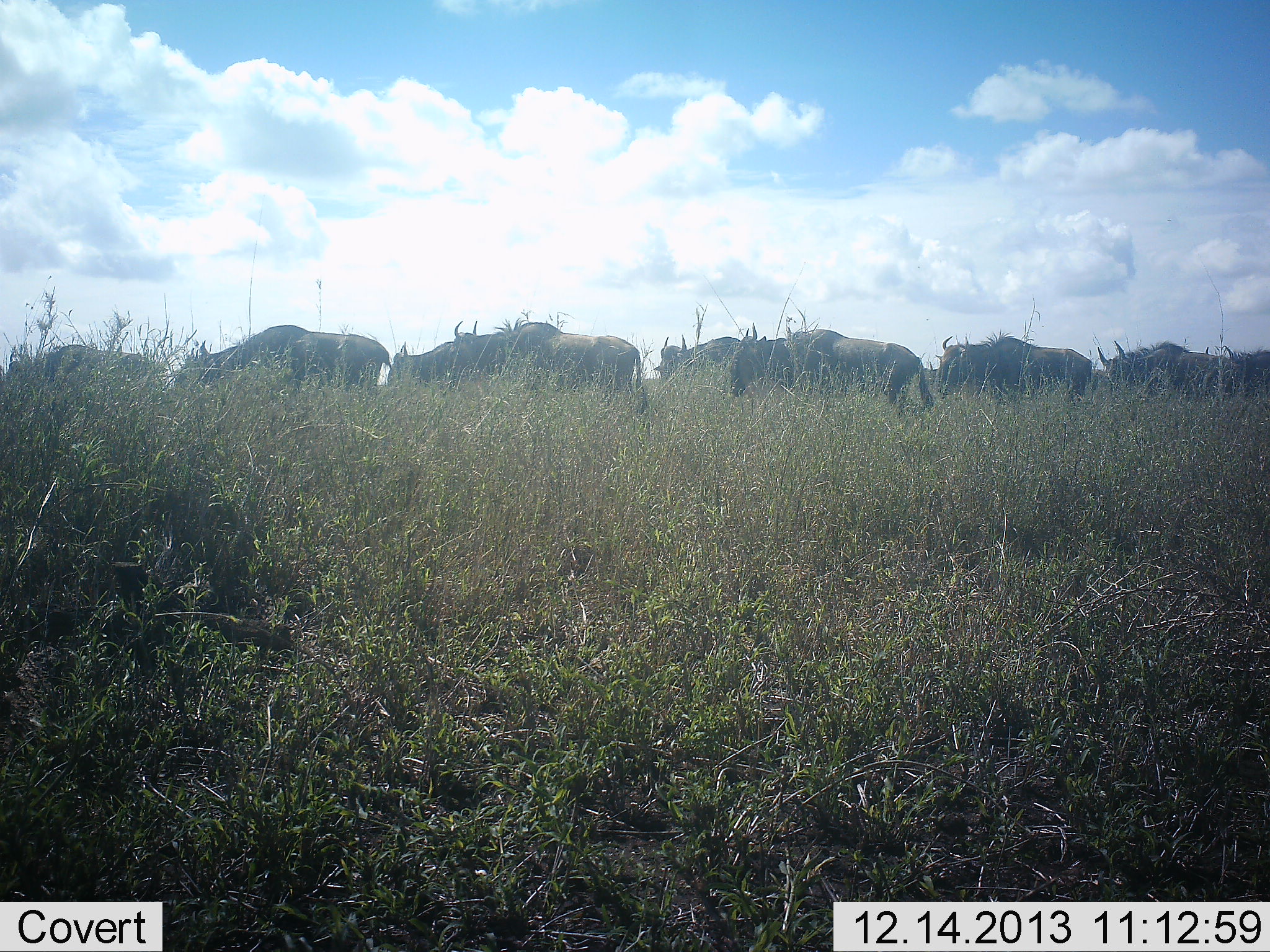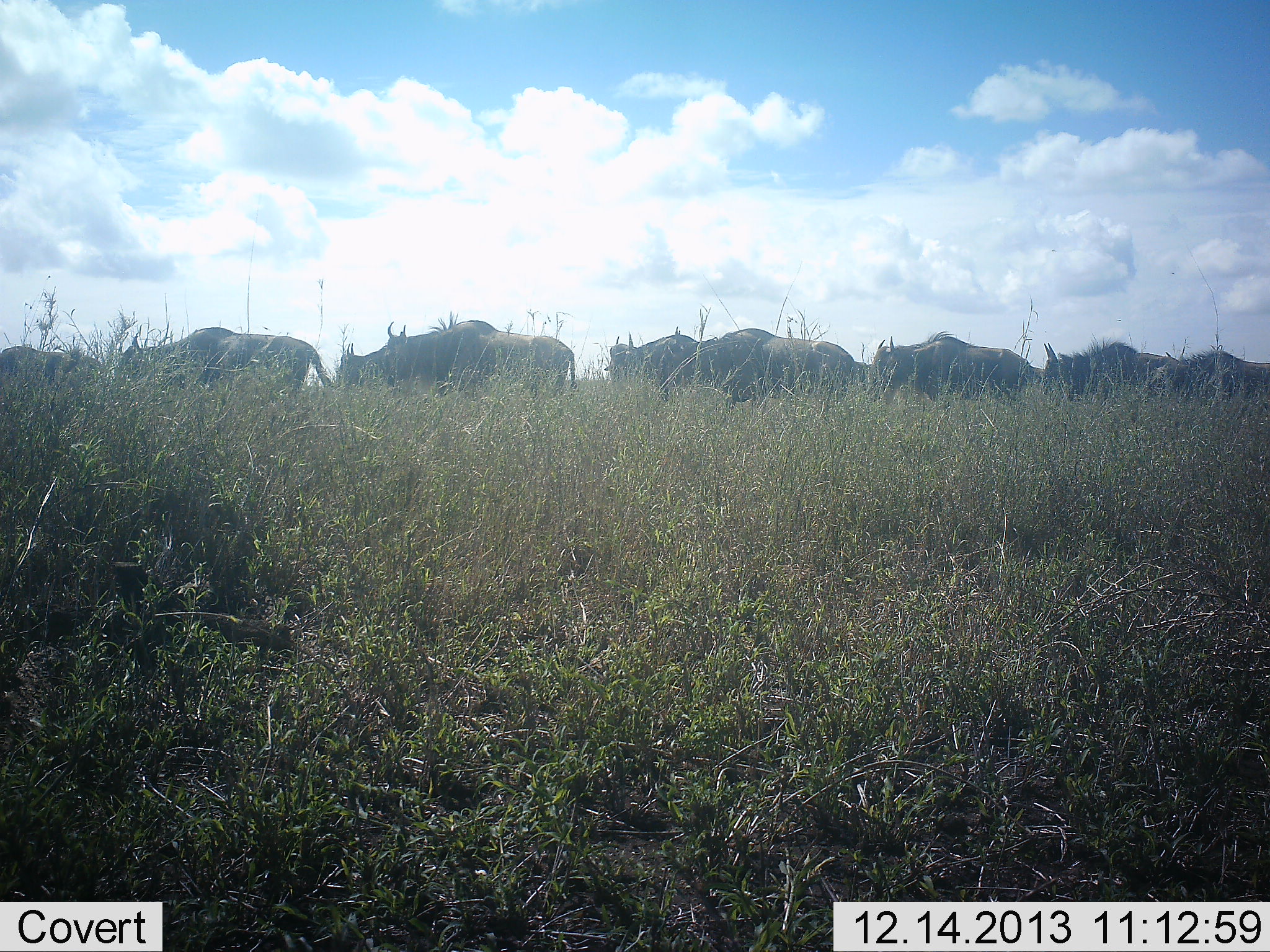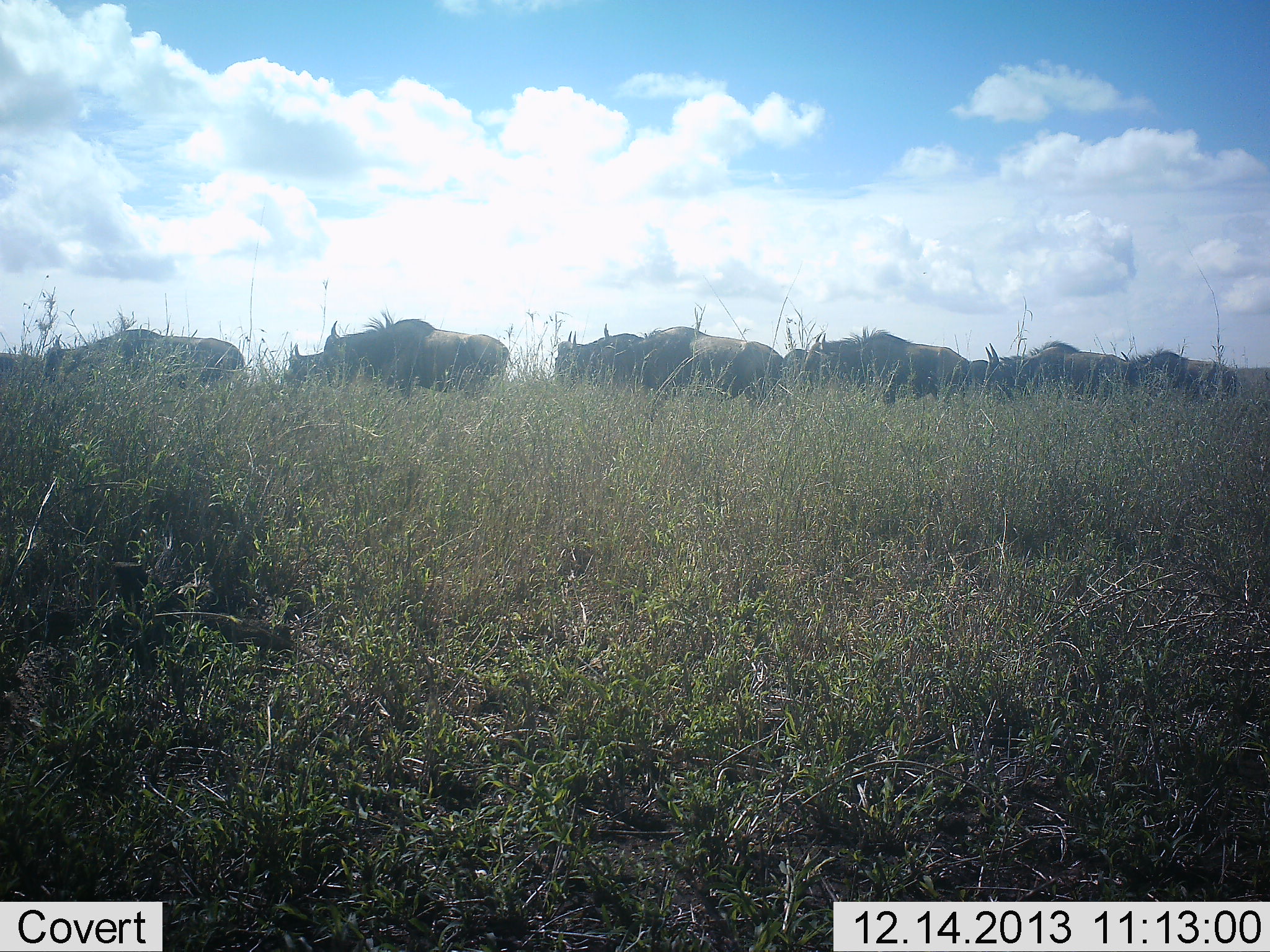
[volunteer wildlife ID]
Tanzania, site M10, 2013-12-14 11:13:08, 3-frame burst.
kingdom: Animalia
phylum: Chordata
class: Mammalia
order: Artiodactyla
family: Bovidae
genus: Connochaetes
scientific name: Connochaetes taurinus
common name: blue wildebeest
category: wildebeest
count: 10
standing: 0%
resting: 0%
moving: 100%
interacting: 0%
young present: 10%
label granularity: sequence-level